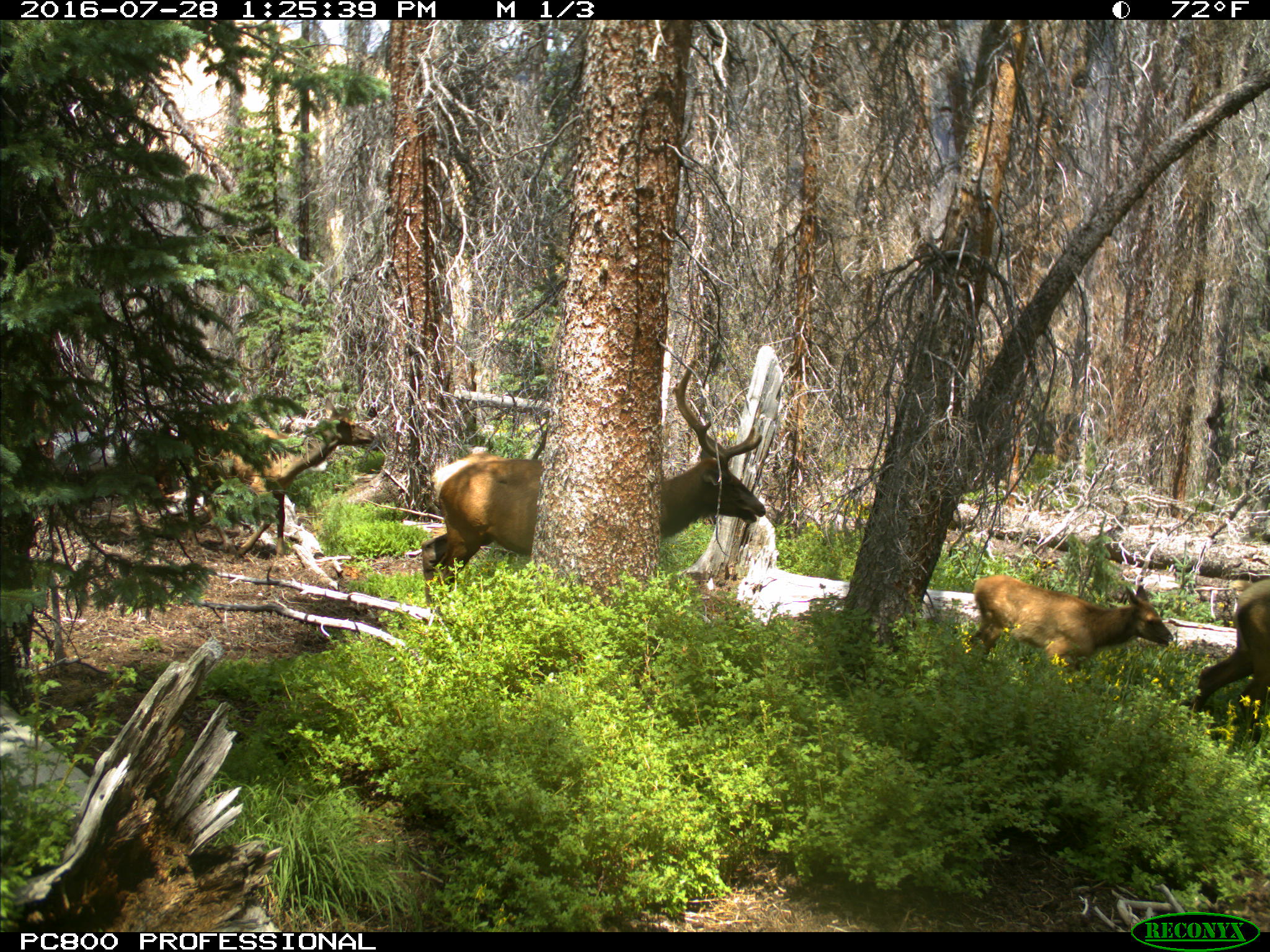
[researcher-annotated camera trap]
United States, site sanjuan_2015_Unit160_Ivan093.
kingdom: Animalia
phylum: Chordata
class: Mammalia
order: Artiodactyla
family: Cervidae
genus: Cervus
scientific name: Cervus elaphus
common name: red deer